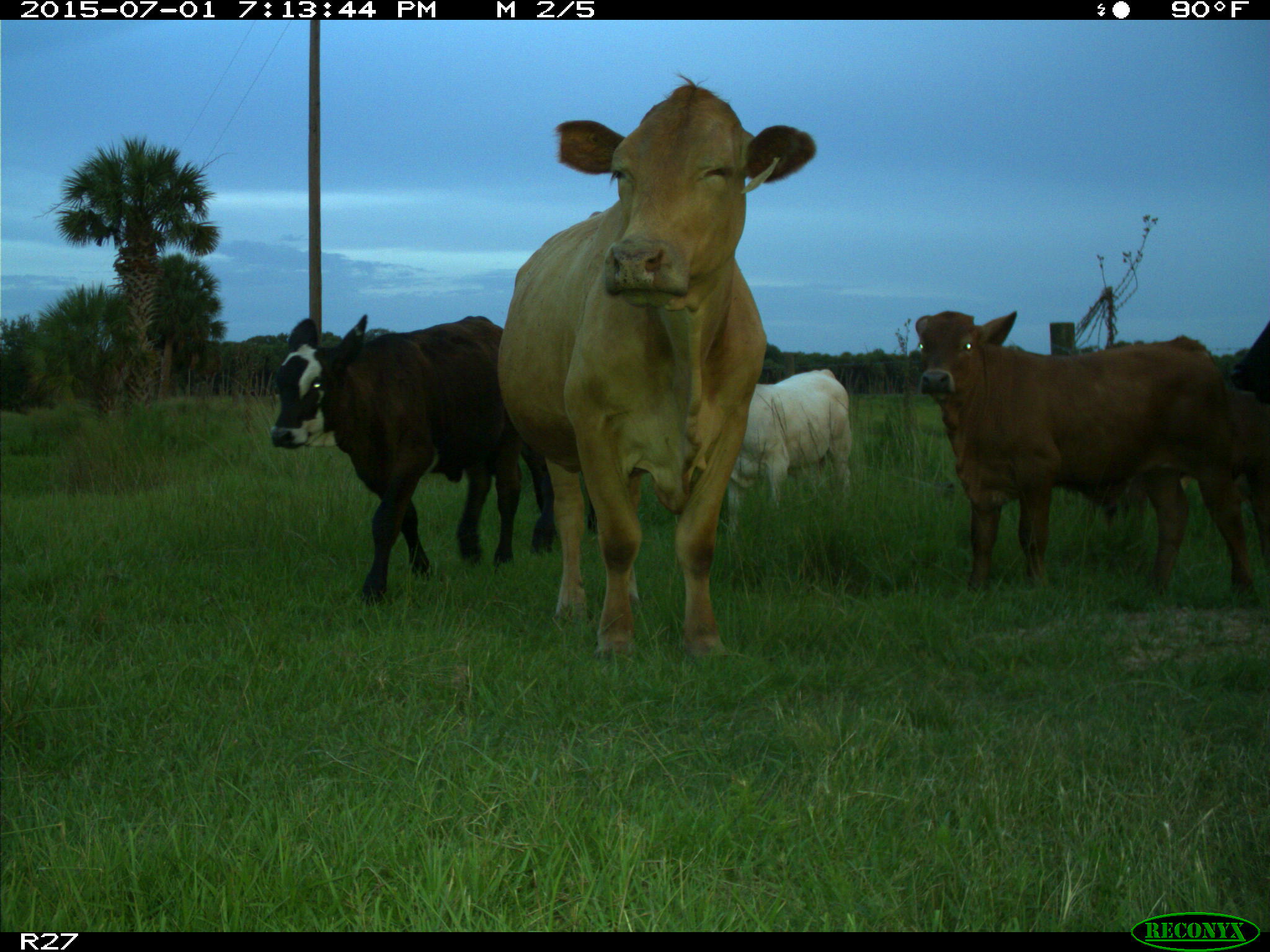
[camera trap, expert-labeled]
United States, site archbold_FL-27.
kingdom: Animalia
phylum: Chordata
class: Mammalia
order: Artiodactyla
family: Bovidae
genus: Bos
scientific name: Bos taurus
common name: domestic cow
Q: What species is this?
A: Bos taurus (domestic cow).